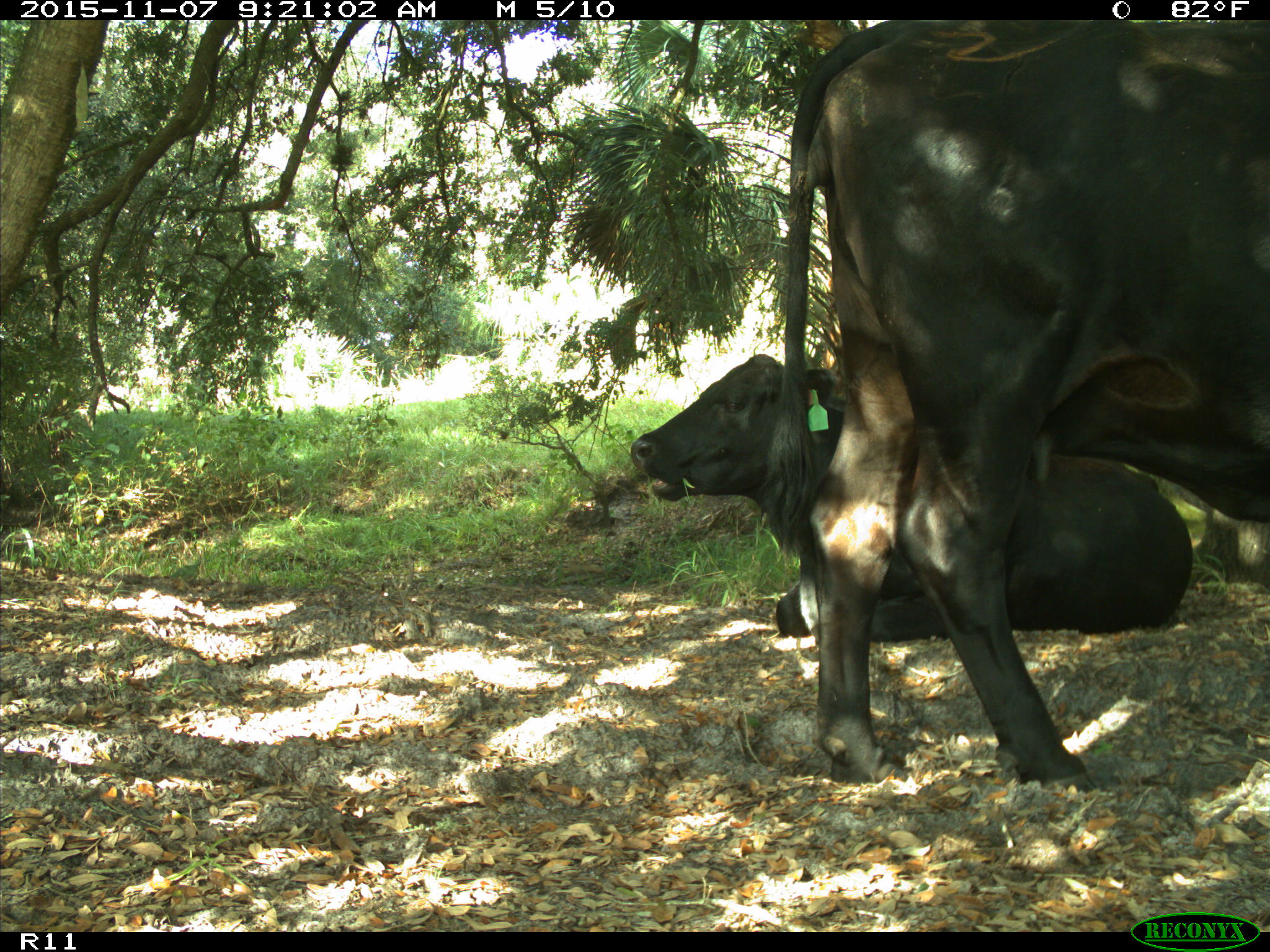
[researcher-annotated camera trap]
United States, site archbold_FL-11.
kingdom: Animalia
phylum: Chordata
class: Mammalia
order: Artiodactyla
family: Bovidae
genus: Bos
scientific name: Bos taurus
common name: domestic cow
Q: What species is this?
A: Bos taurus (domestic cow).